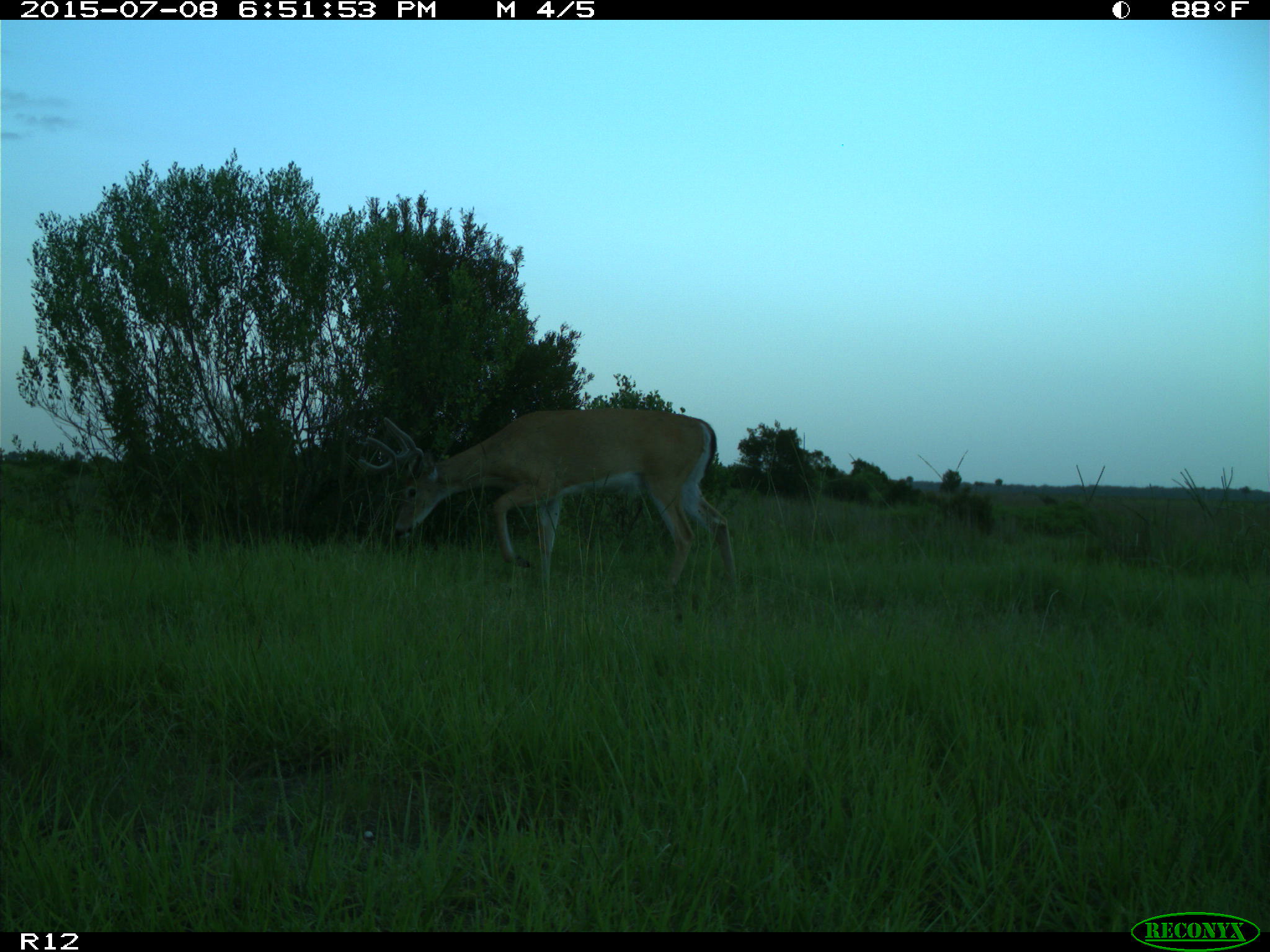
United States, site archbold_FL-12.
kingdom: Animalia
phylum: Chordata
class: Mammalia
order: Artiodactyla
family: Cervidae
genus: Odocoileus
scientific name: Odocoileus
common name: deer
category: unidentified deer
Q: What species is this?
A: Unidentified deer (deer) (Odocoileus).